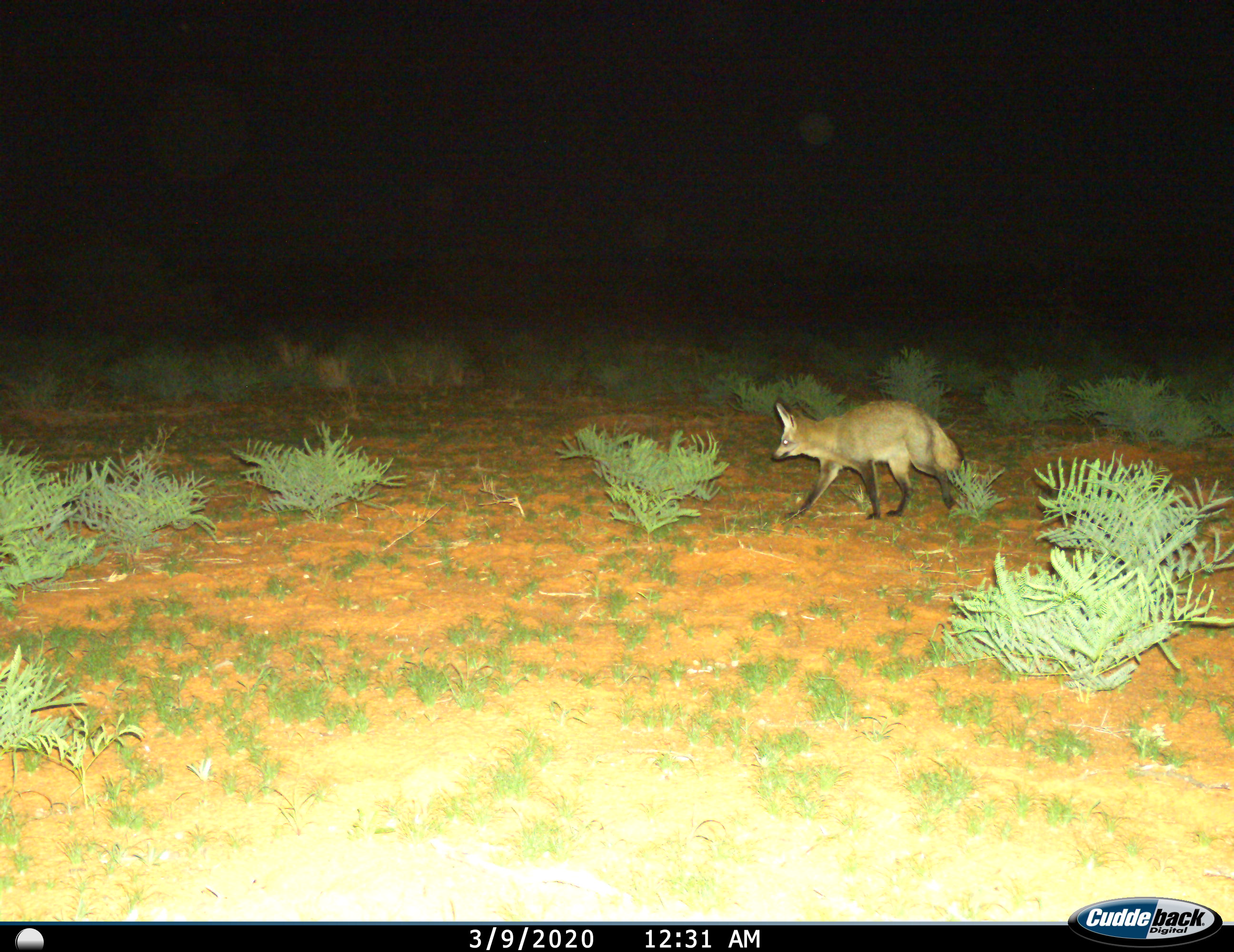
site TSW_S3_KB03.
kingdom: Animalia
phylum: Chordata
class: Mammalia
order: Carnivora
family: Canidae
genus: Otocyon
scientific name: Otocyon megalotis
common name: bat-eared fox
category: foxbateared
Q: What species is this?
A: Foxbateared (bat-eared fox) (Otocyon megalotis).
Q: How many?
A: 1.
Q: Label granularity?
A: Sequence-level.